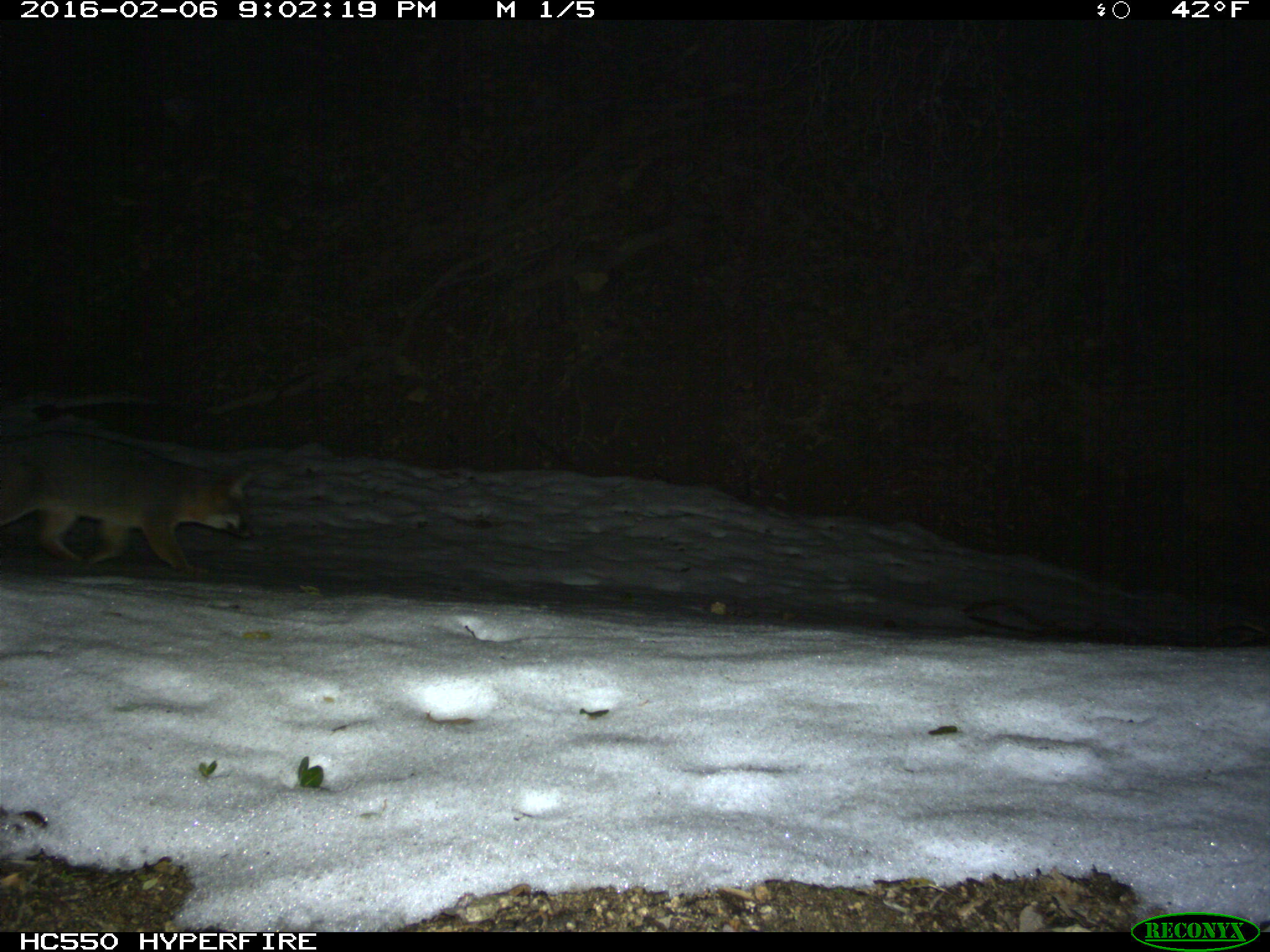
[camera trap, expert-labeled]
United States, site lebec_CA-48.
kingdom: Animalia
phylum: Chordata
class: Mammalia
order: Carnivora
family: Canidae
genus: Urocyon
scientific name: Urocyon cinereoargenteus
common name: gray fox